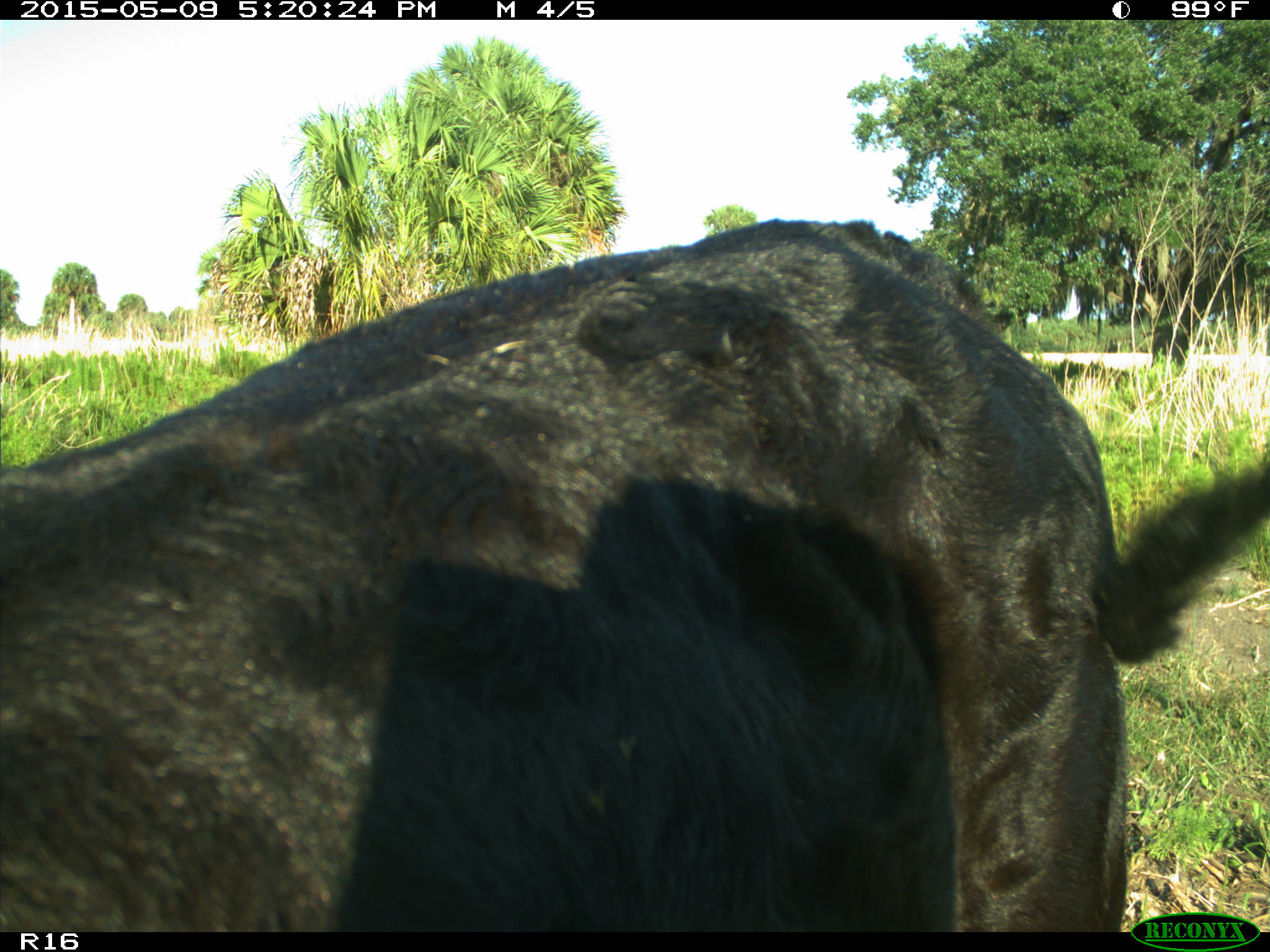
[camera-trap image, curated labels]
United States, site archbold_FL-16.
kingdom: Animalia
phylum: Chordata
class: Mammalia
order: Artiodactyla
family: Suidae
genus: Sus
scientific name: Sus scrofa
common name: wild boar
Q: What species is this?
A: Sus scrofa (wild boar).